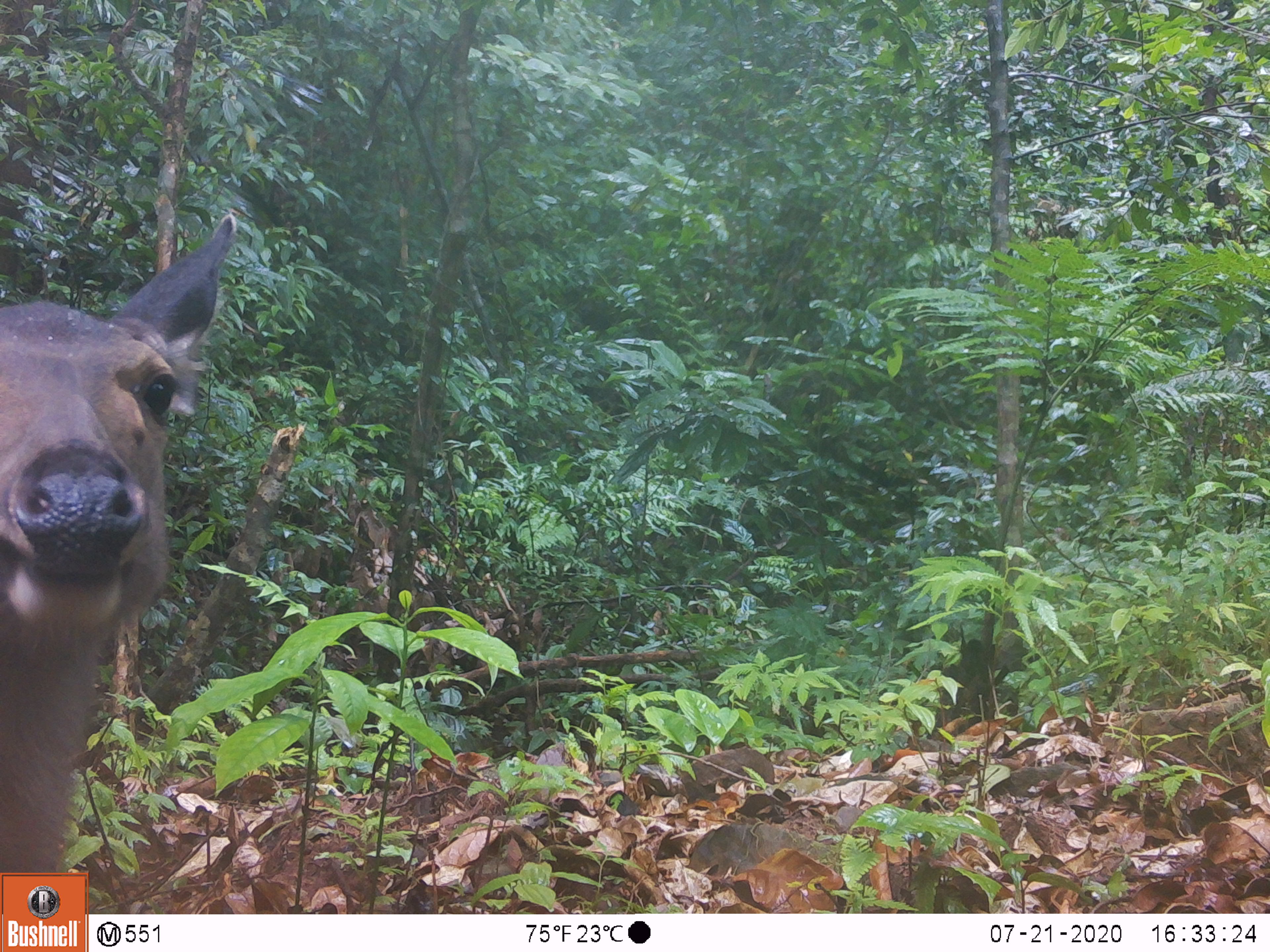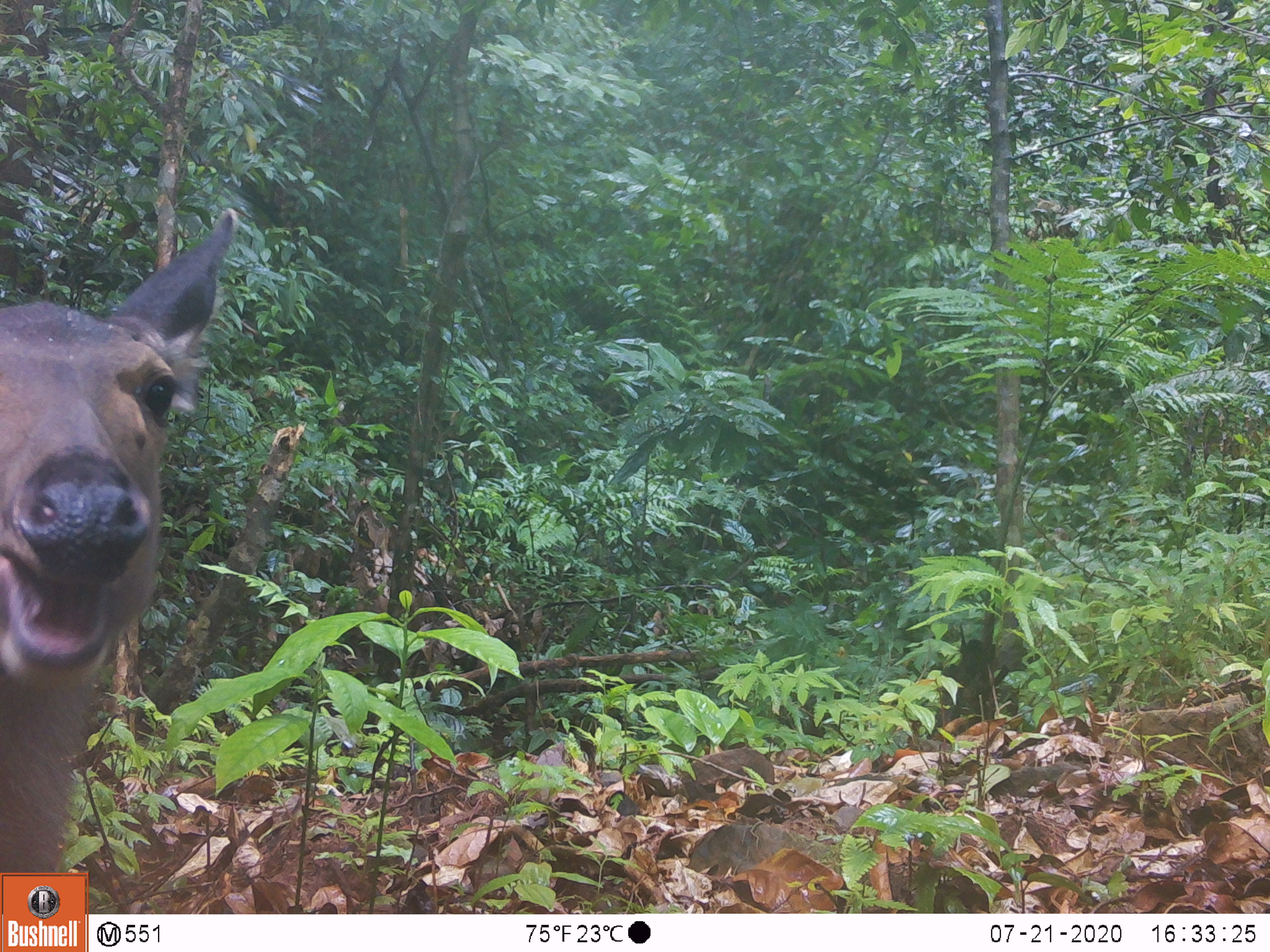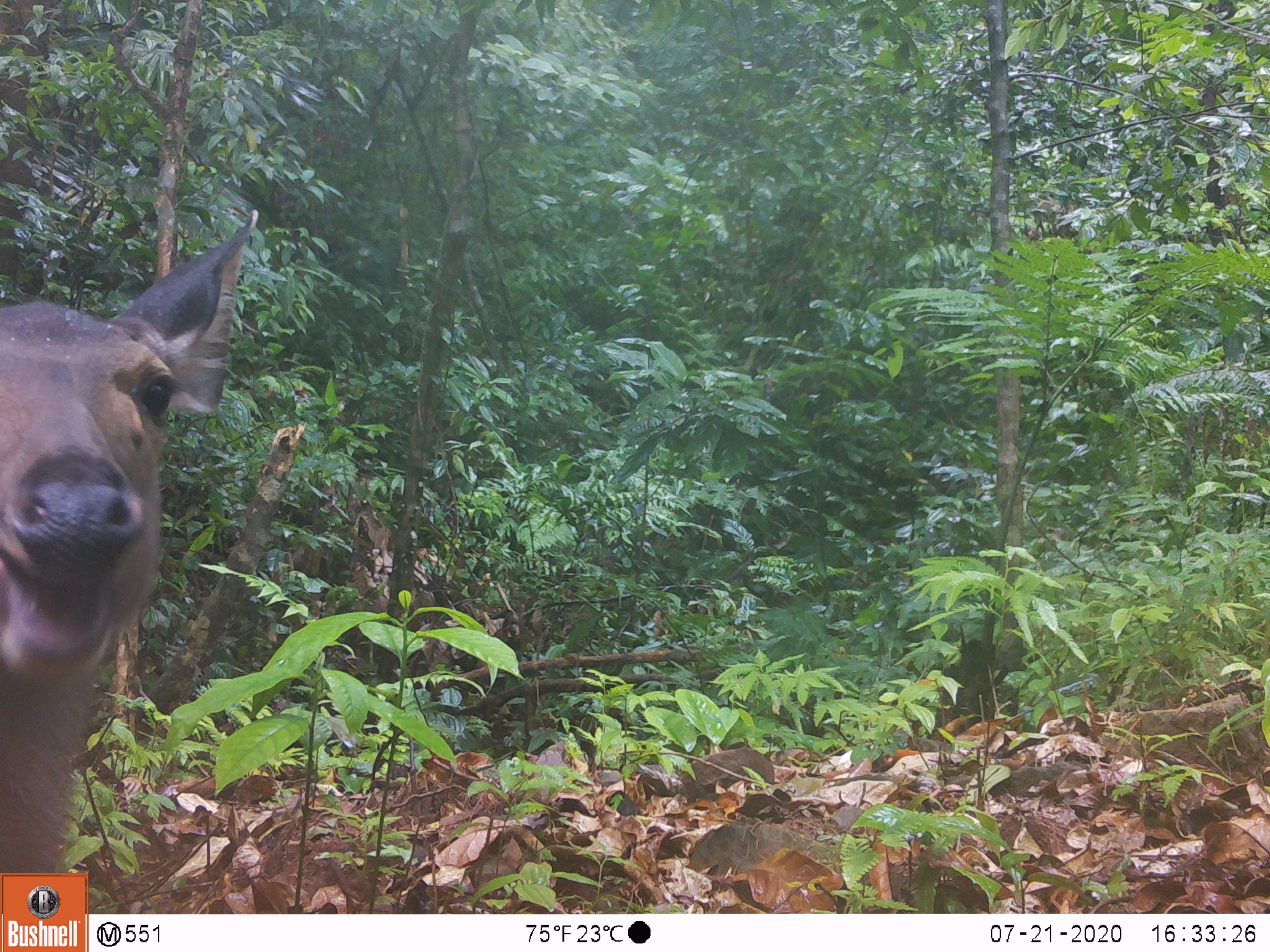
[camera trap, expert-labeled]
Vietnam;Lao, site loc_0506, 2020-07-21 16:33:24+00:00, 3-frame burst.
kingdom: Animalia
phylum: Chordata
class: Mammalia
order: Artiodactyla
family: Cervidae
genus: Rusa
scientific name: Rusa unicolor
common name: sambar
Sambar (Rusa unicolor). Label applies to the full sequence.